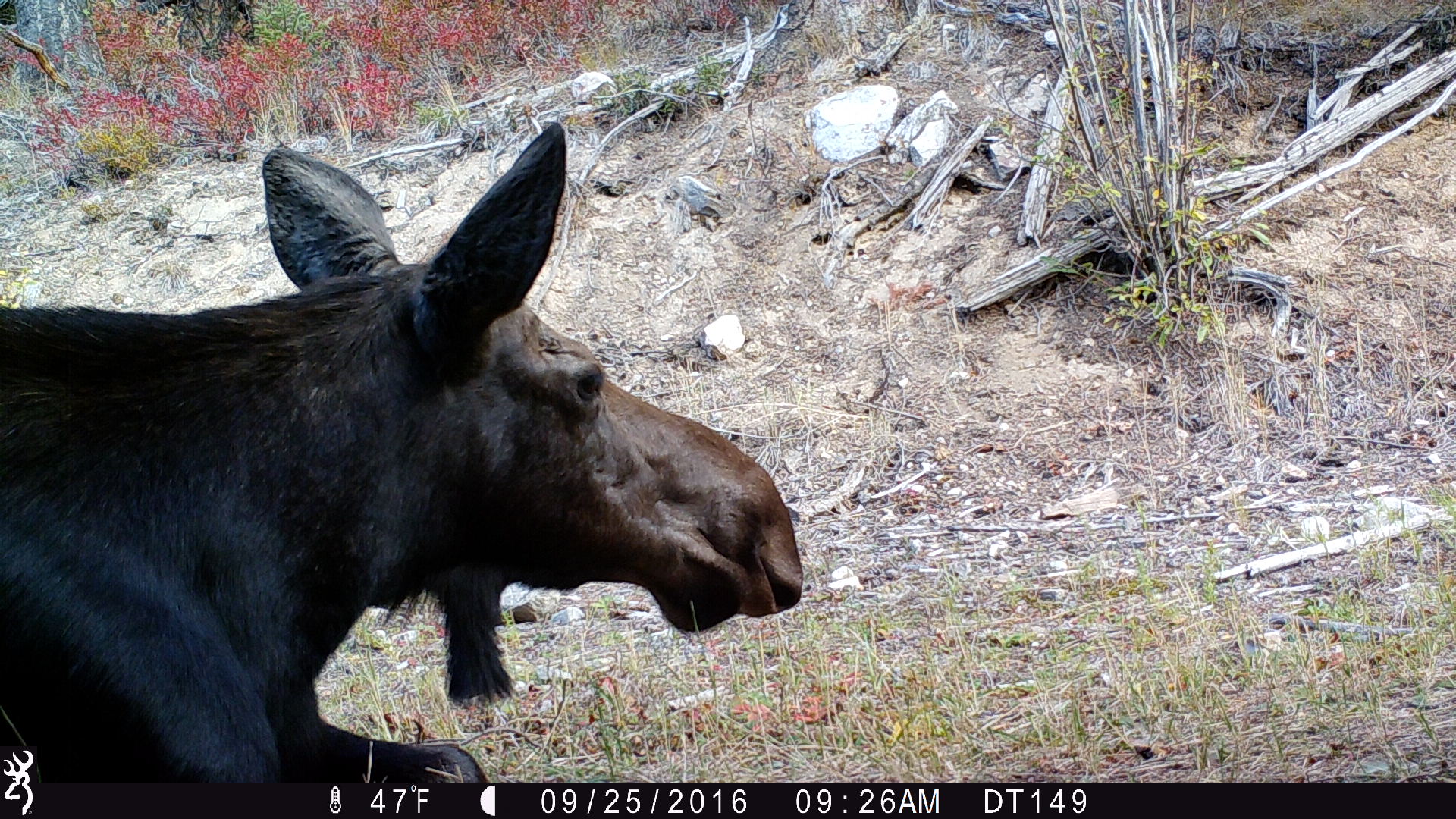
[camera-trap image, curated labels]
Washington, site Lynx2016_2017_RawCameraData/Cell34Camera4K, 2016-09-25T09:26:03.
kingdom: Animalia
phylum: Chordata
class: Mammalia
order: Artiodactyla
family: Cervidae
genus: Alces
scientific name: Alces alces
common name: moose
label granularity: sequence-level